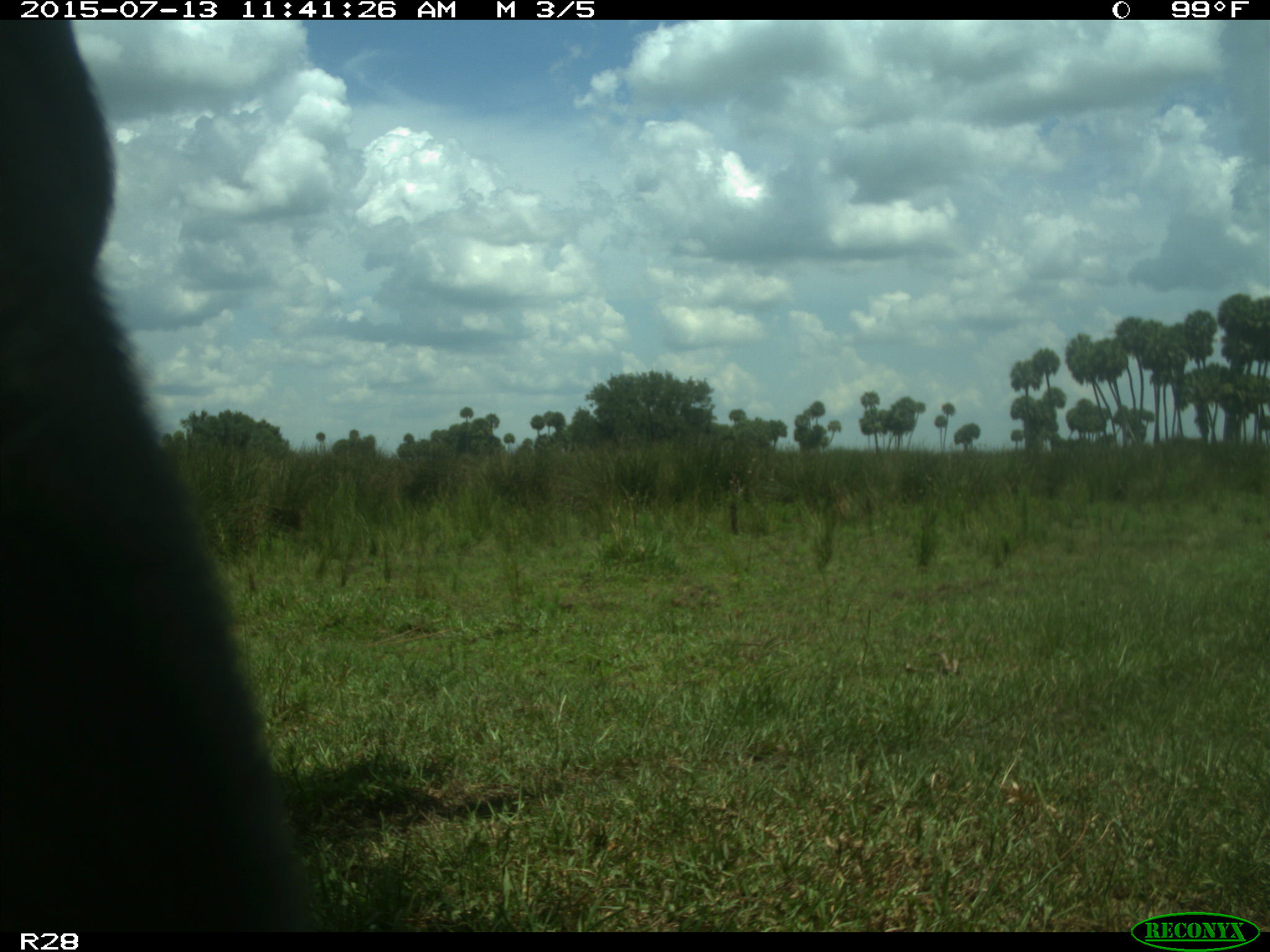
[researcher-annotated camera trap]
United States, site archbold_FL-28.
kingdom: Animalia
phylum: Chordata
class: Mammalia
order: Artiodactyla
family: Bovidae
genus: Bos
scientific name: Bos taurus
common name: domestic cow